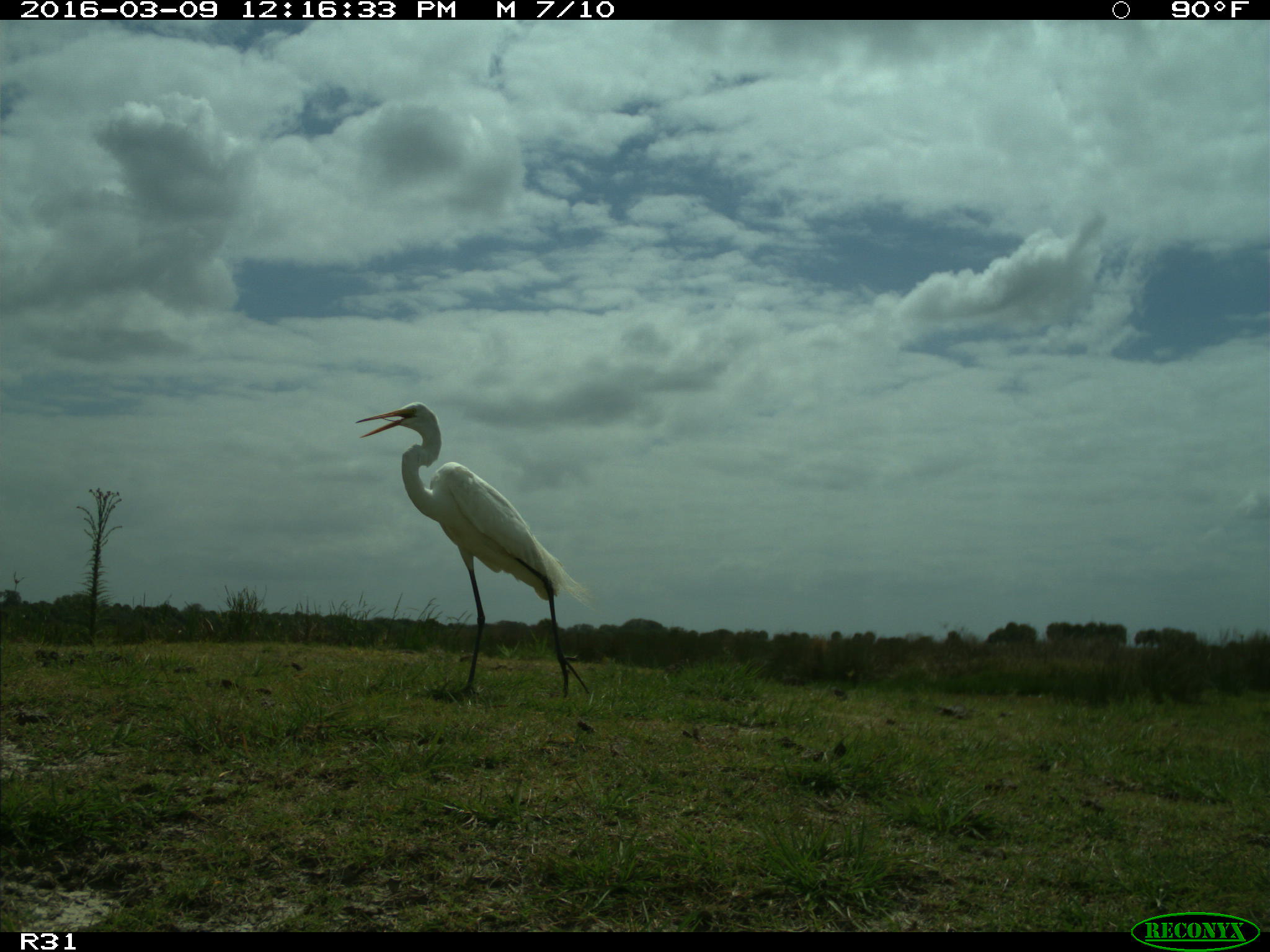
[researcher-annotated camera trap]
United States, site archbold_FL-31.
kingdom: Animalia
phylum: Chordata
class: Aves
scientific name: Aves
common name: birds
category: unidentified bird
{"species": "unidentified bird (birds) (Aves)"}